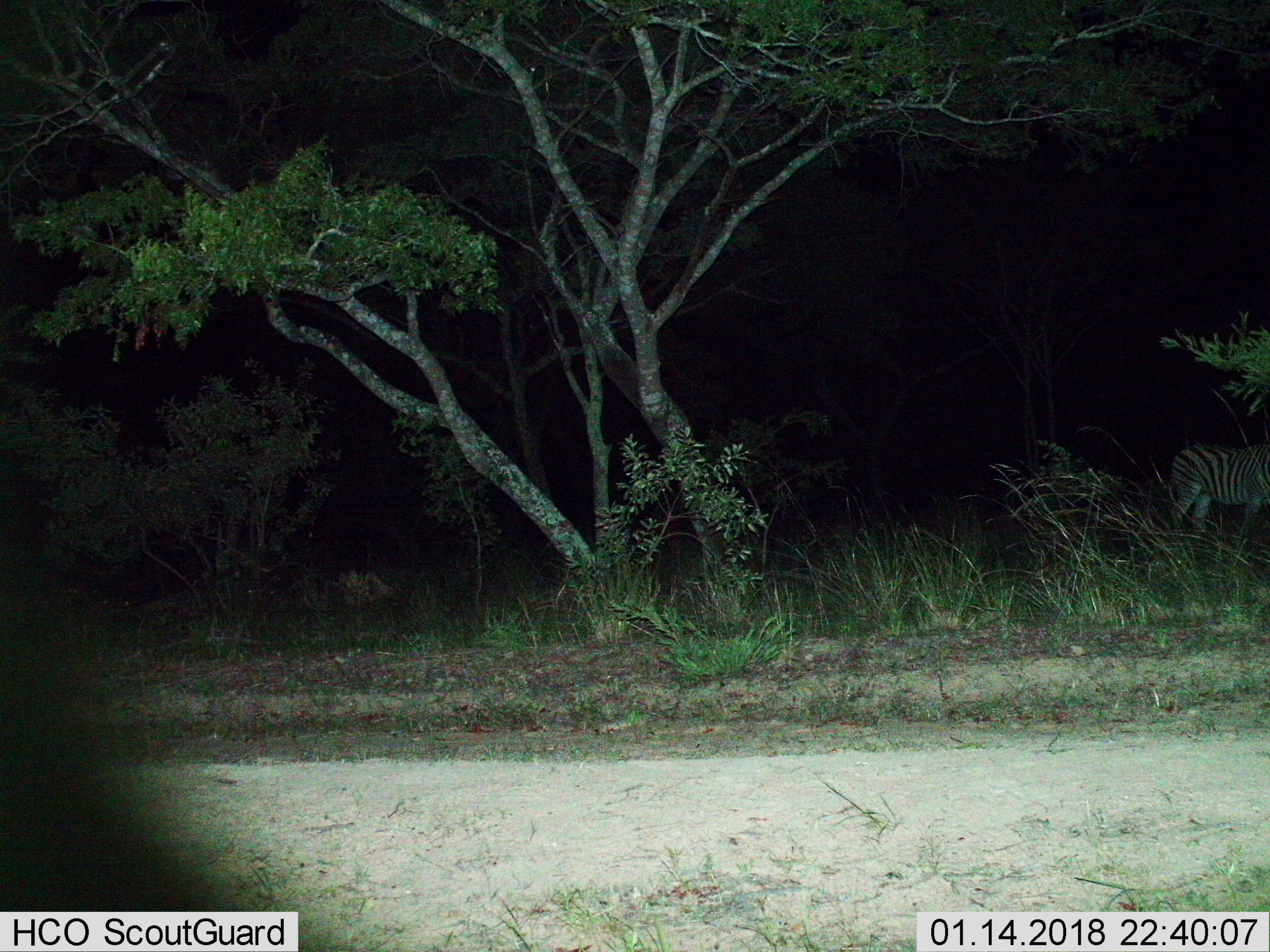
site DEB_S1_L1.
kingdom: Animalia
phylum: Chordata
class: Mammalia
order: Perissodactyla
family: Equidae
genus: Equus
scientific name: Equus quagga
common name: plains zebra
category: zebraplains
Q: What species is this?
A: Zebraplains (plains zebra) (Equus quagga).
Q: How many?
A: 1.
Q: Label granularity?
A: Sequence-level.